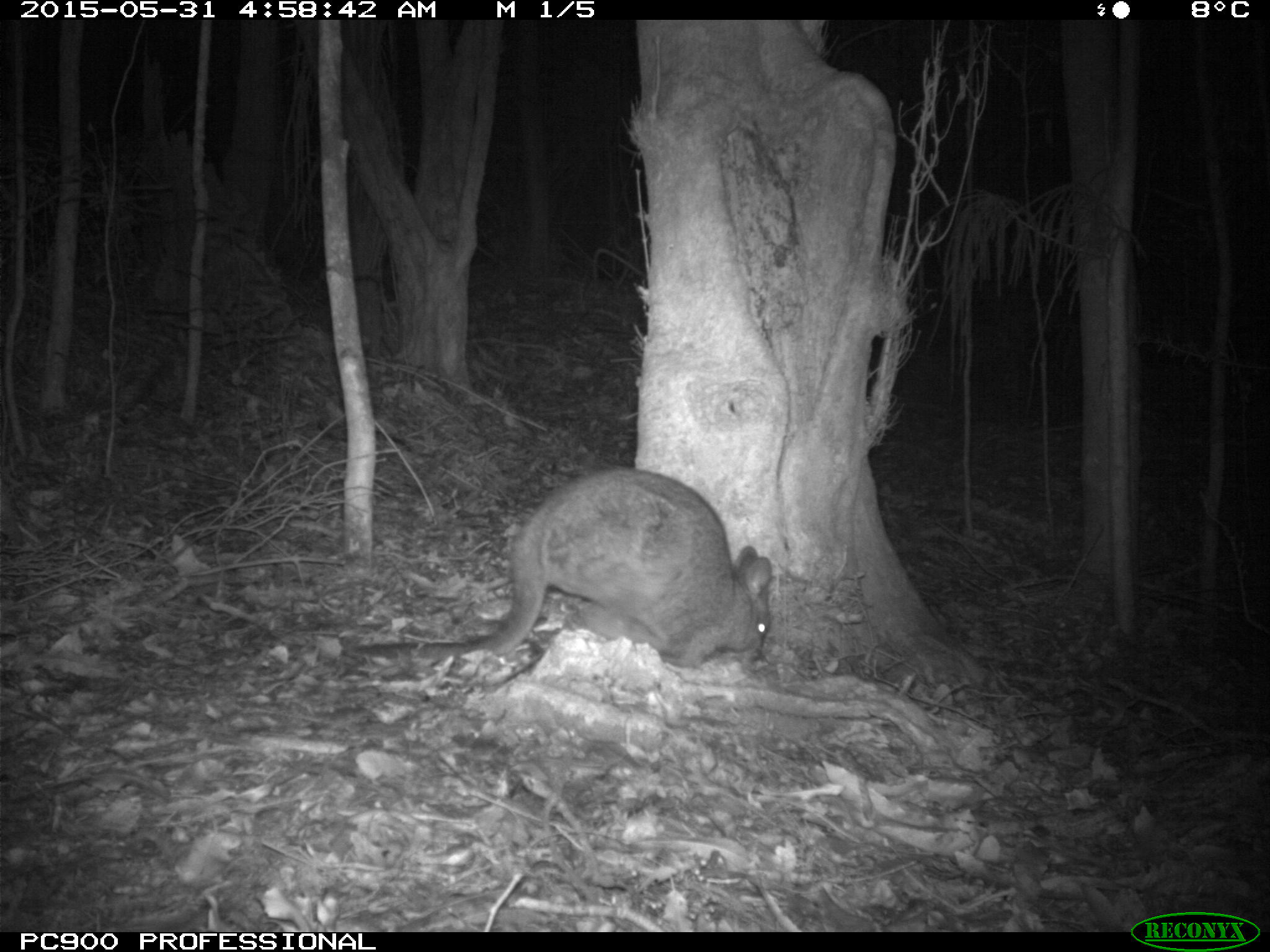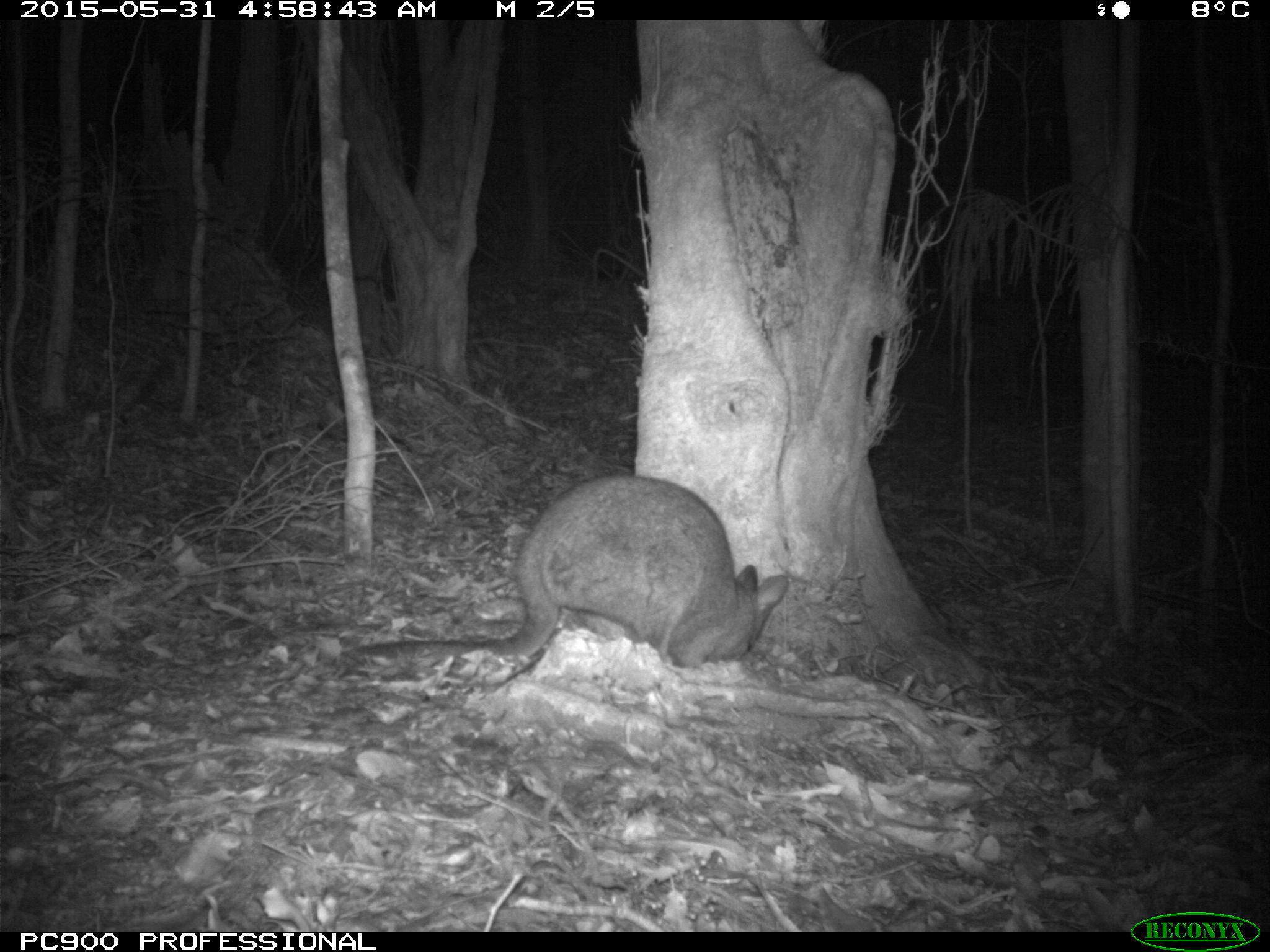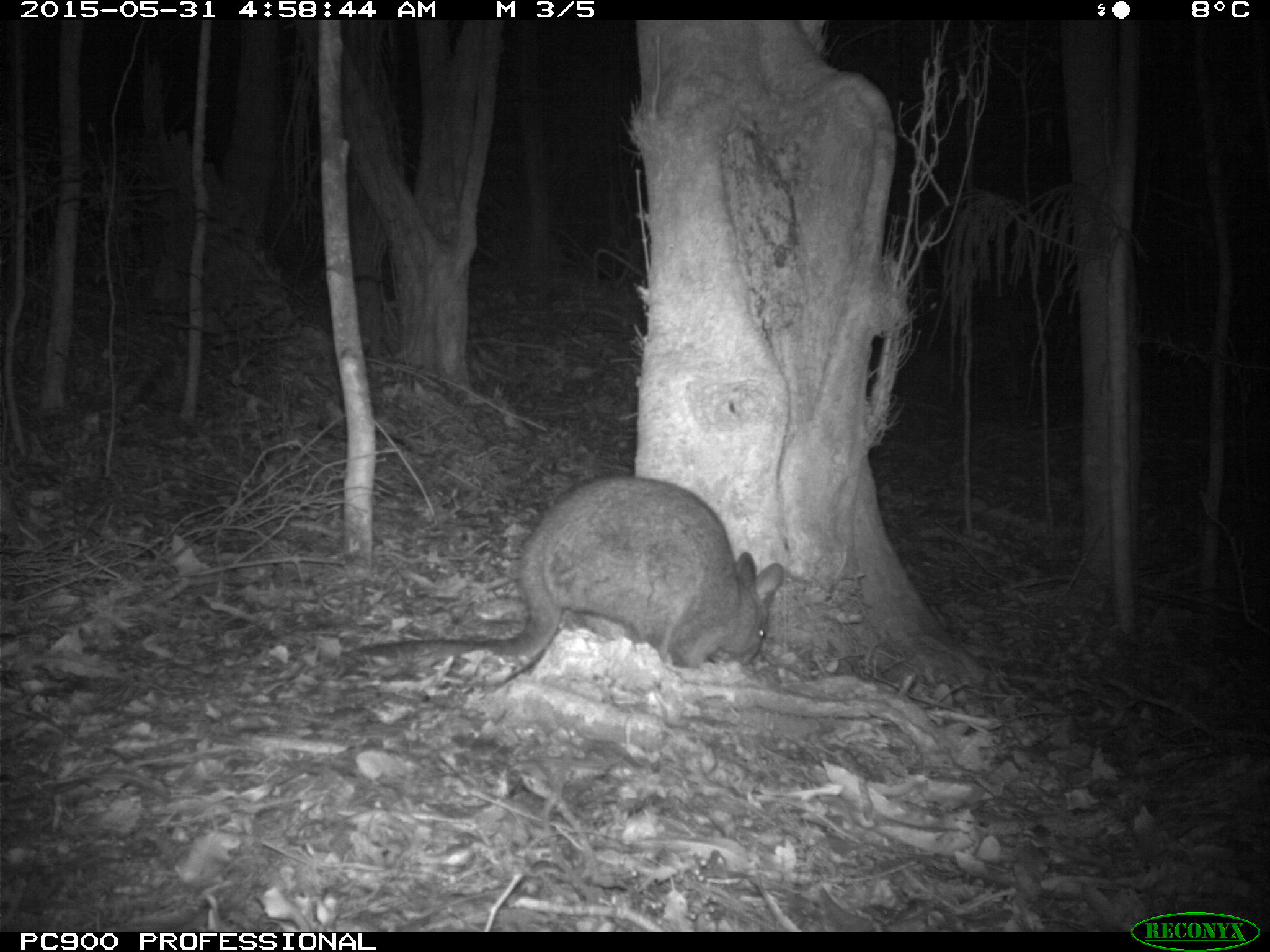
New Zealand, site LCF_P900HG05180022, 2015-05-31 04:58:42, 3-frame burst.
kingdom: Animalia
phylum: Chordata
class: Mammalia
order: Diprotodontia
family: Macropodidae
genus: Notamacropus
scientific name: Notamacropus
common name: wallaby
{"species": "wallaby (Notamacropus)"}